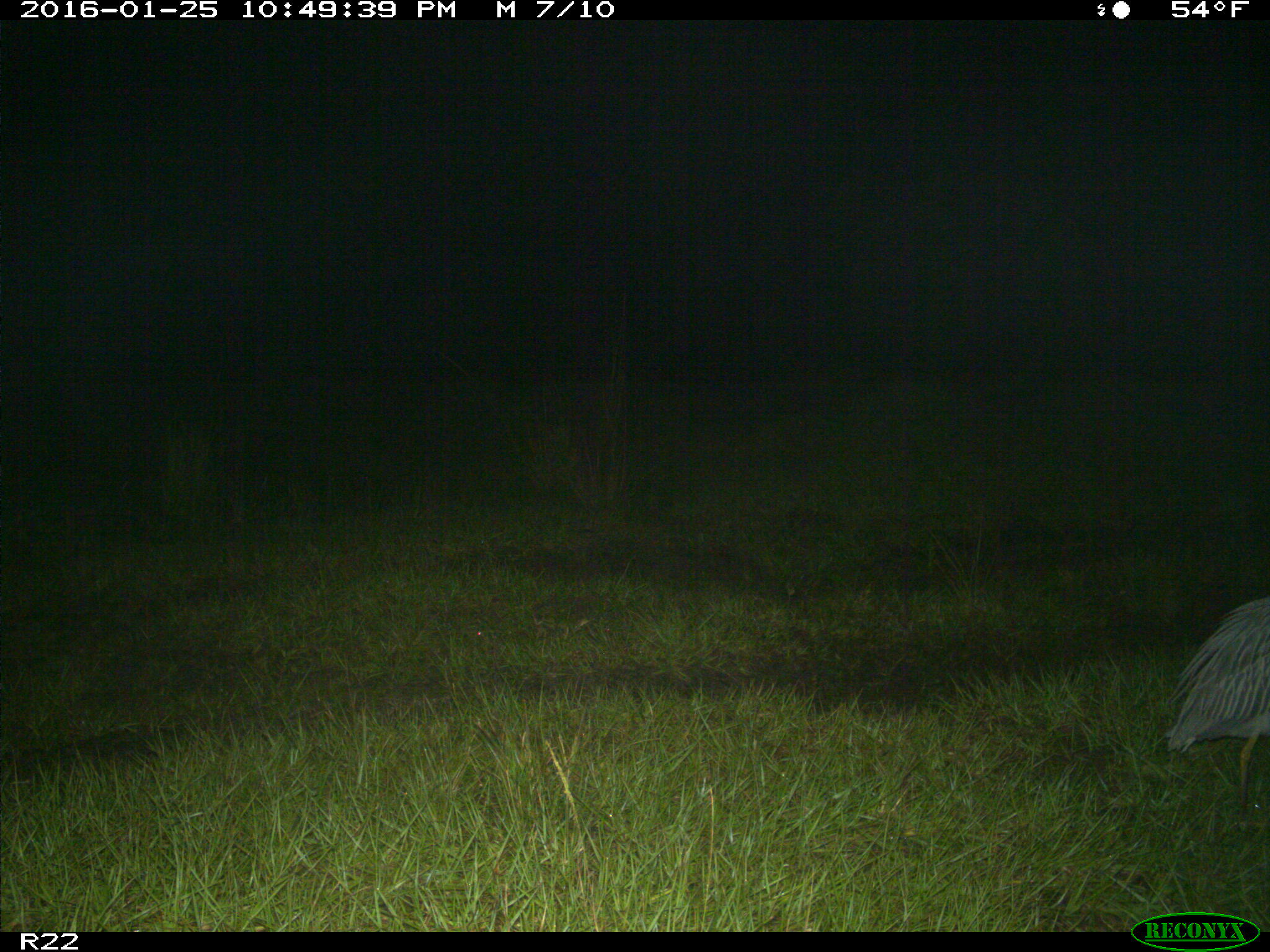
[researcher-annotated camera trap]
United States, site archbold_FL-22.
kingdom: Animalia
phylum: Chordata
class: Aves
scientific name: Aves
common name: birds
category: unidentified bird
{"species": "unidentified bird (birds) (Aves)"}